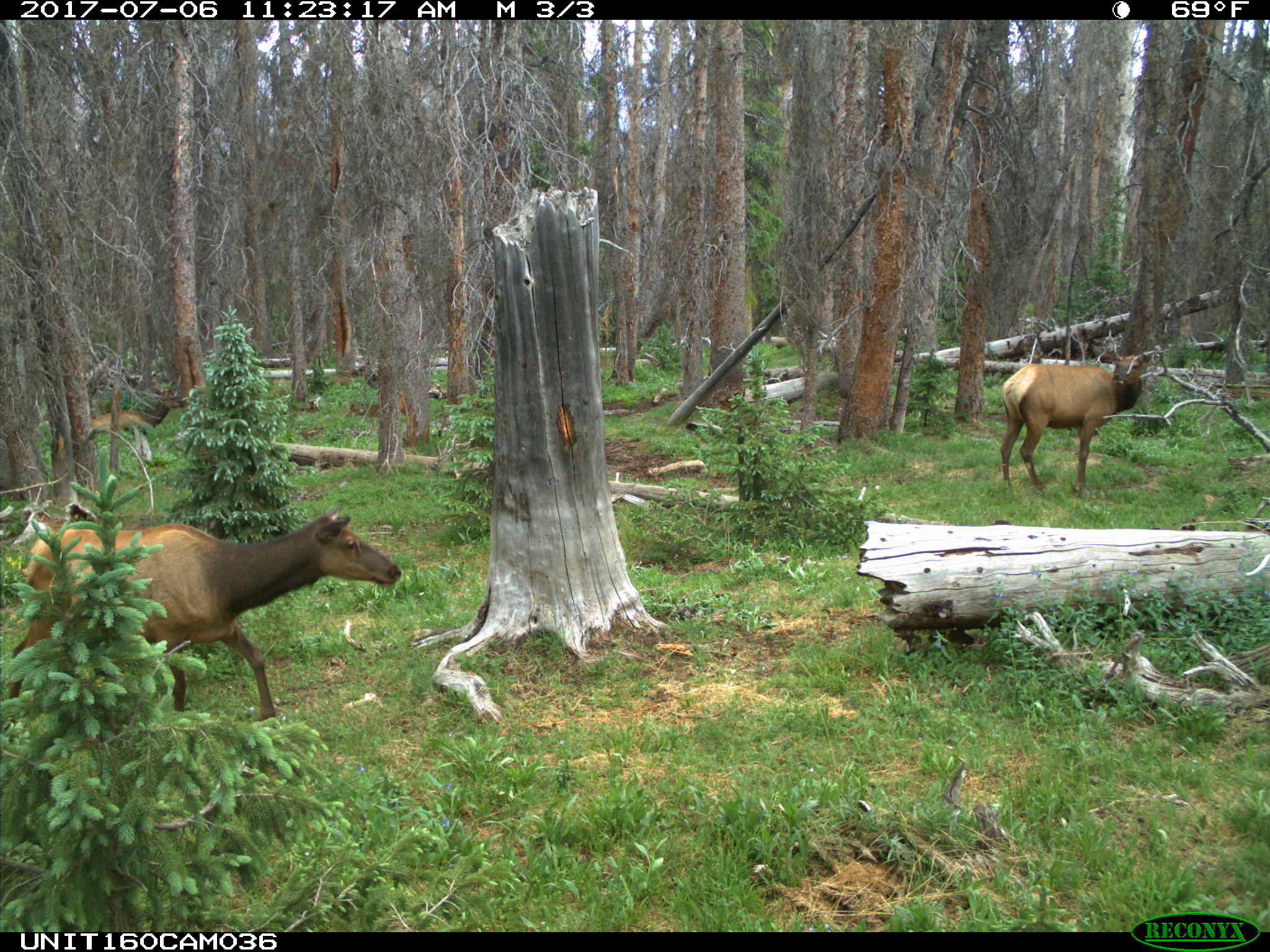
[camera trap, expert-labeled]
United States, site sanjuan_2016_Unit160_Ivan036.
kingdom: Animalia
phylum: Chordata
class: Mammalia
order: Artiodactyla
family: Cervidae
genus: Cervus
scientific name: Cervus elaphus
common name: red deer